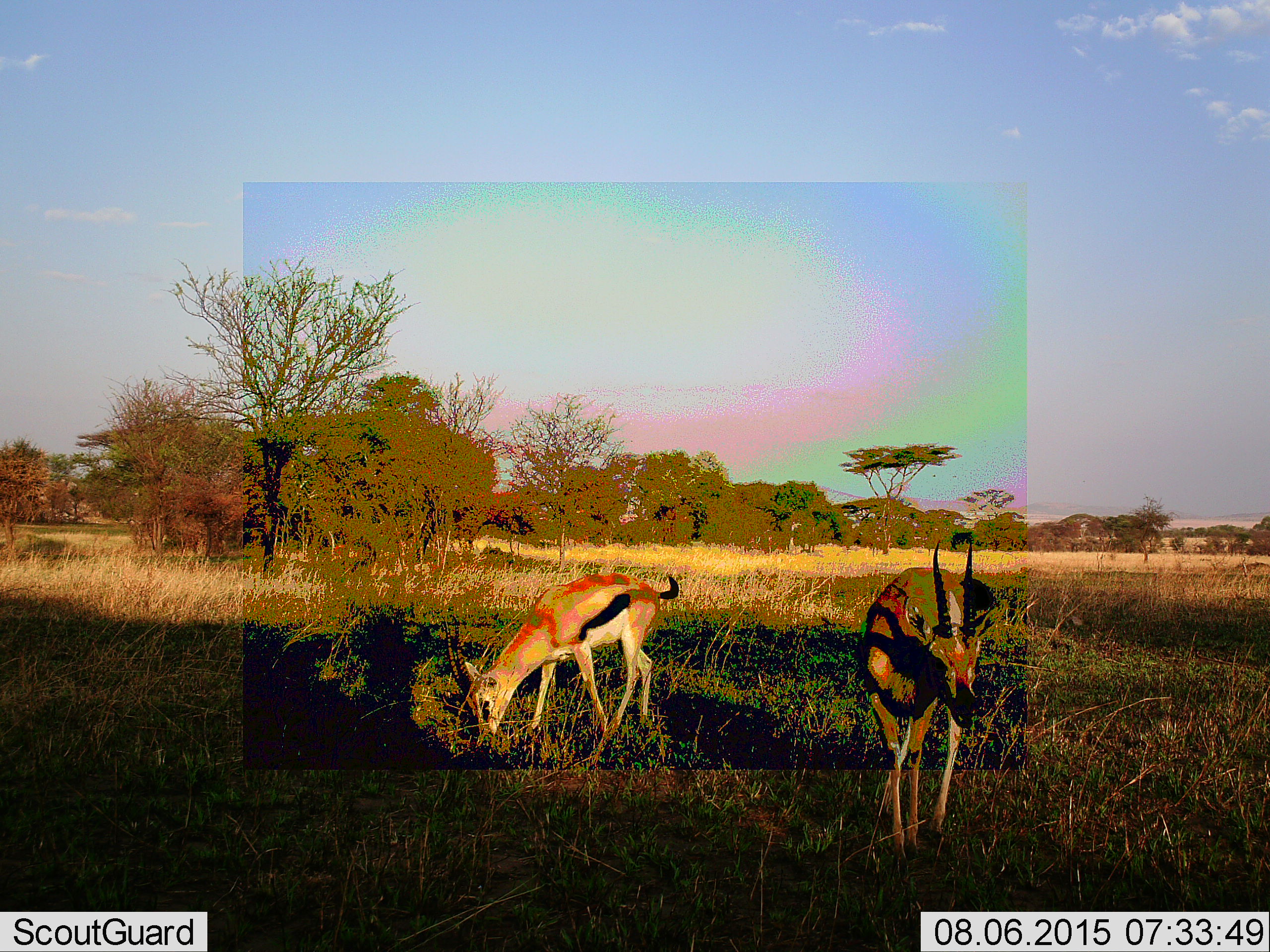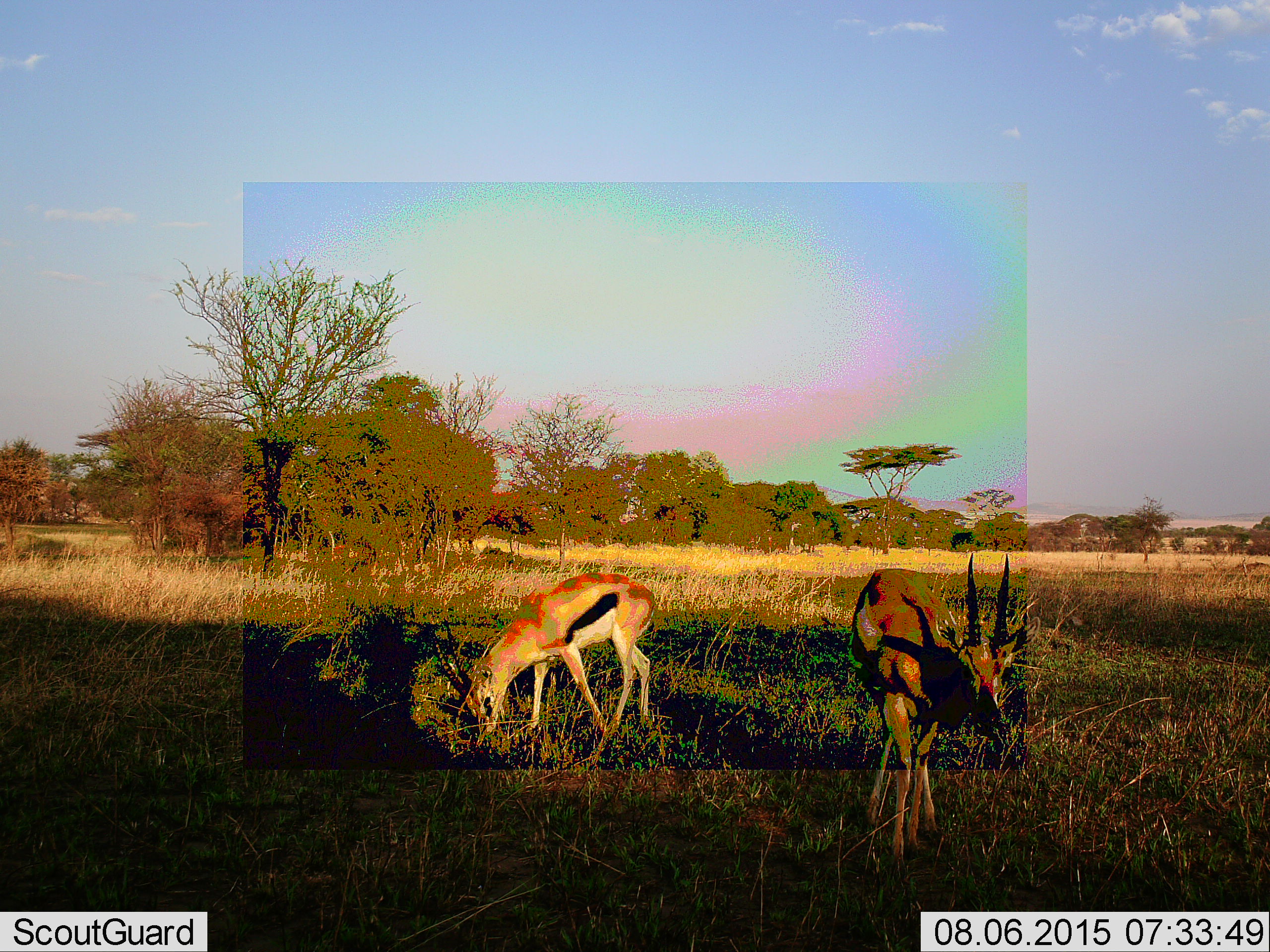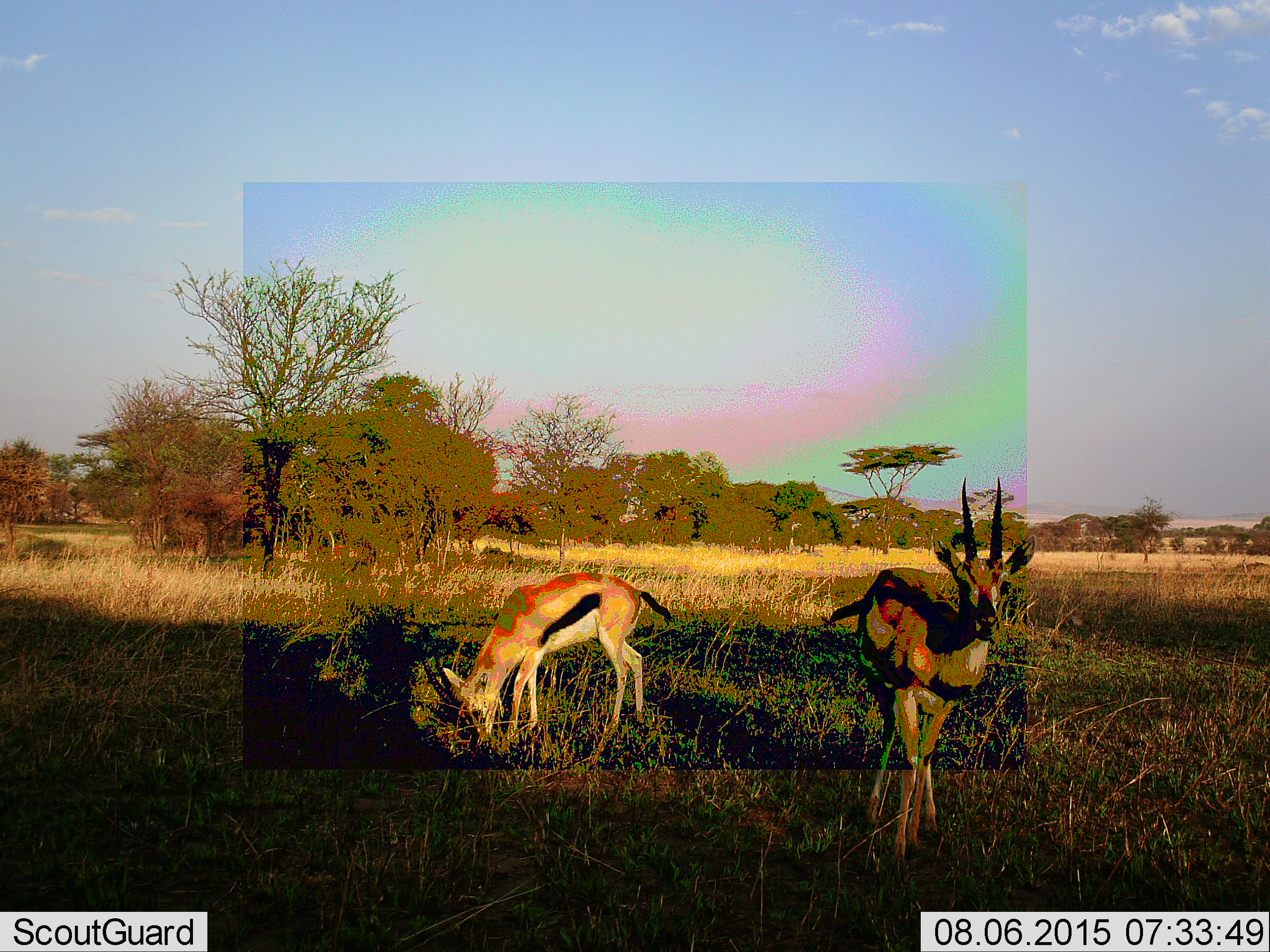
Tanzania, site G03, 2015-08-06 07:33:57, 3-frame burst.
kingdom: Animalia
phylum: Chordata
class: Mammalia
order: Artiodactyla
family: Bovidae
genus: Eudorcas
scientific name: Eudorcas thomsonii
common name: thomson's gazelle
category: gazellethomsons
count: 2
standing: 31%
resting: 0%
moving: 23%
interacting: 0%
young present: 0%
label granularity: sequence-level